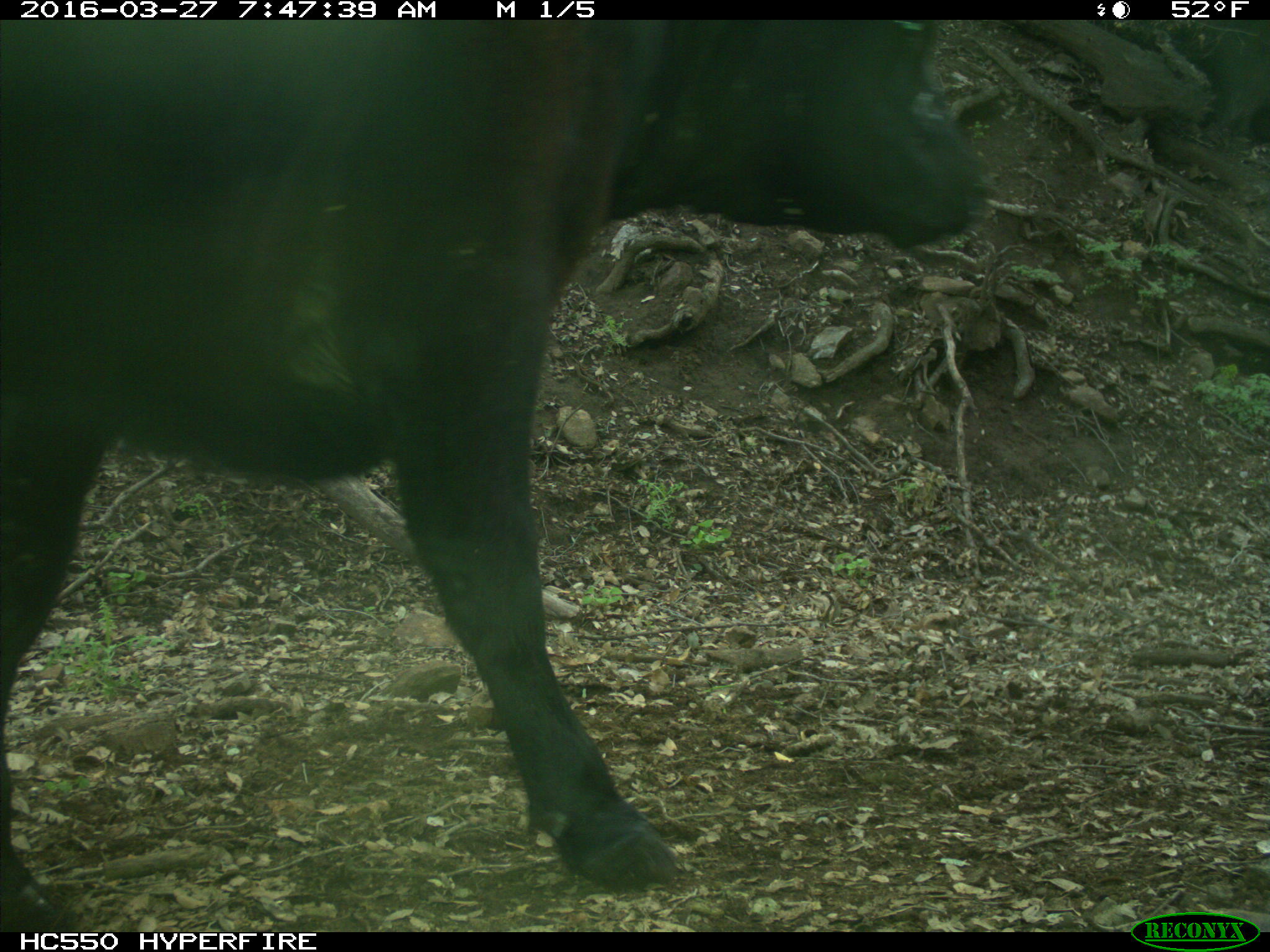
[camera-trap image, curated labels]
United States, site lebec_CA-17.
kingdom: Animalia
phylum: Chordata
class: Mammalia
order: Artiodactyla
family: Bovidae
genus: Bos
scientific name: Bos taurus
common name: domestic cow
Bos taurus (domestic cow).